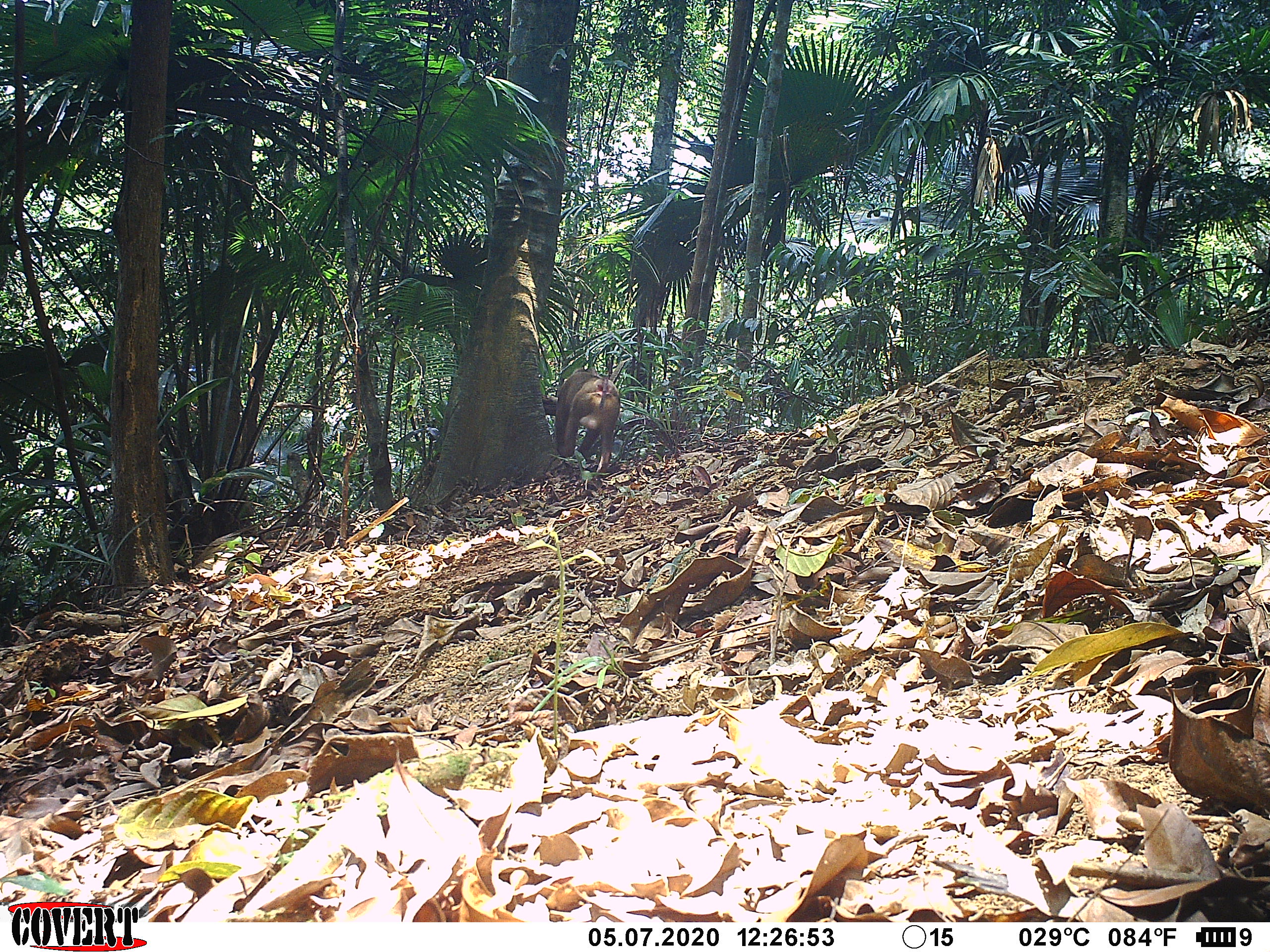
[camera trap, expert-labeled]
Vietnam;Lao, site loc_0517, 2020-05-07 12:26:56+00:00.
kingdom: Animalia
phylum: Chordata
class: Mammalia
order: Primates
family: Cercopithecidae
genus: Macaca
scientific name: Macaca nemestrina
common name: pig-tailed macaque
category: pig tailed macaque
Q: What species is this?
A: Pig tailed macaque (pig-tailed macaque) (Macaca nemestrina).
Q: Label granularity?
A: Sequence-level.